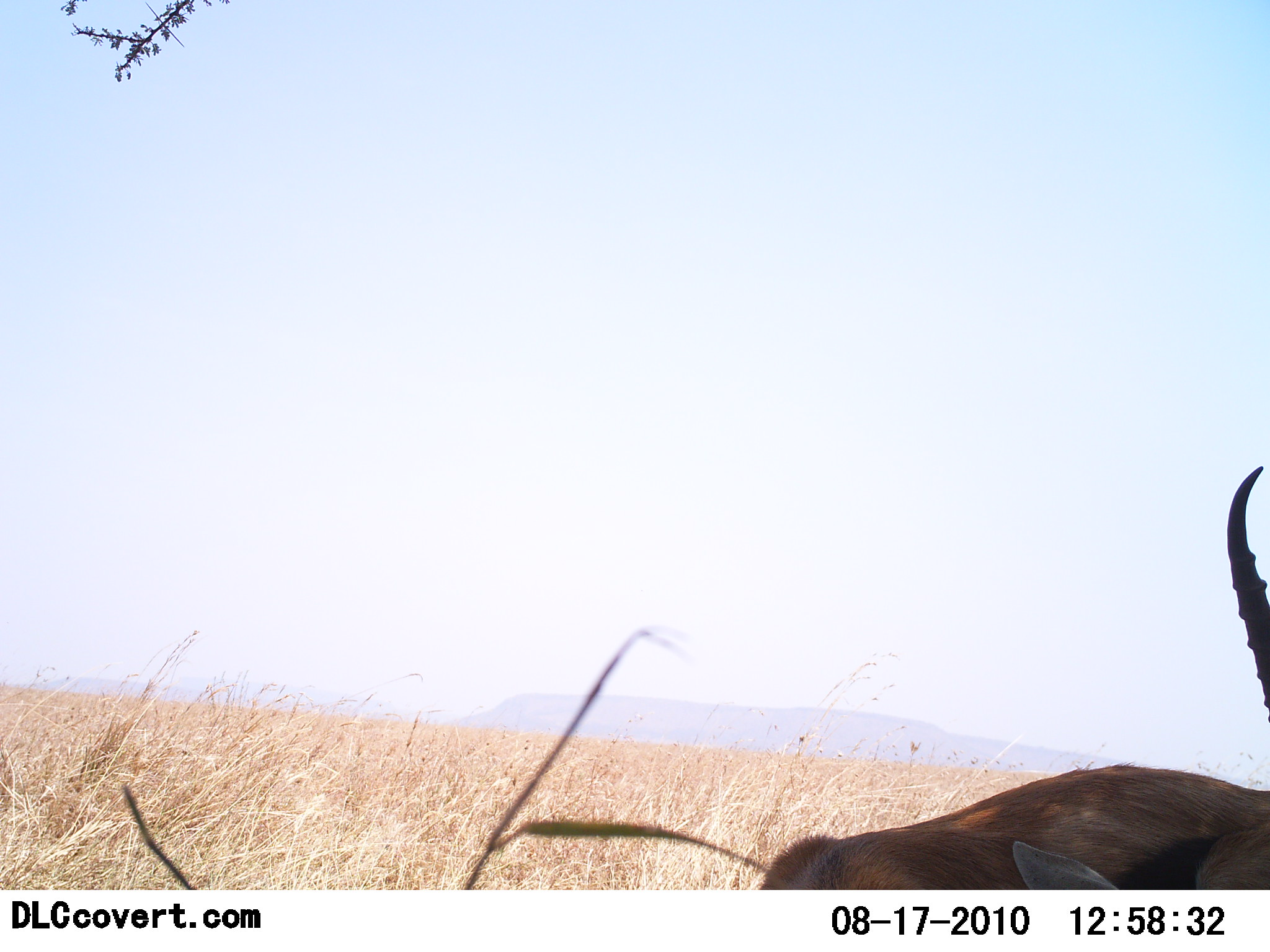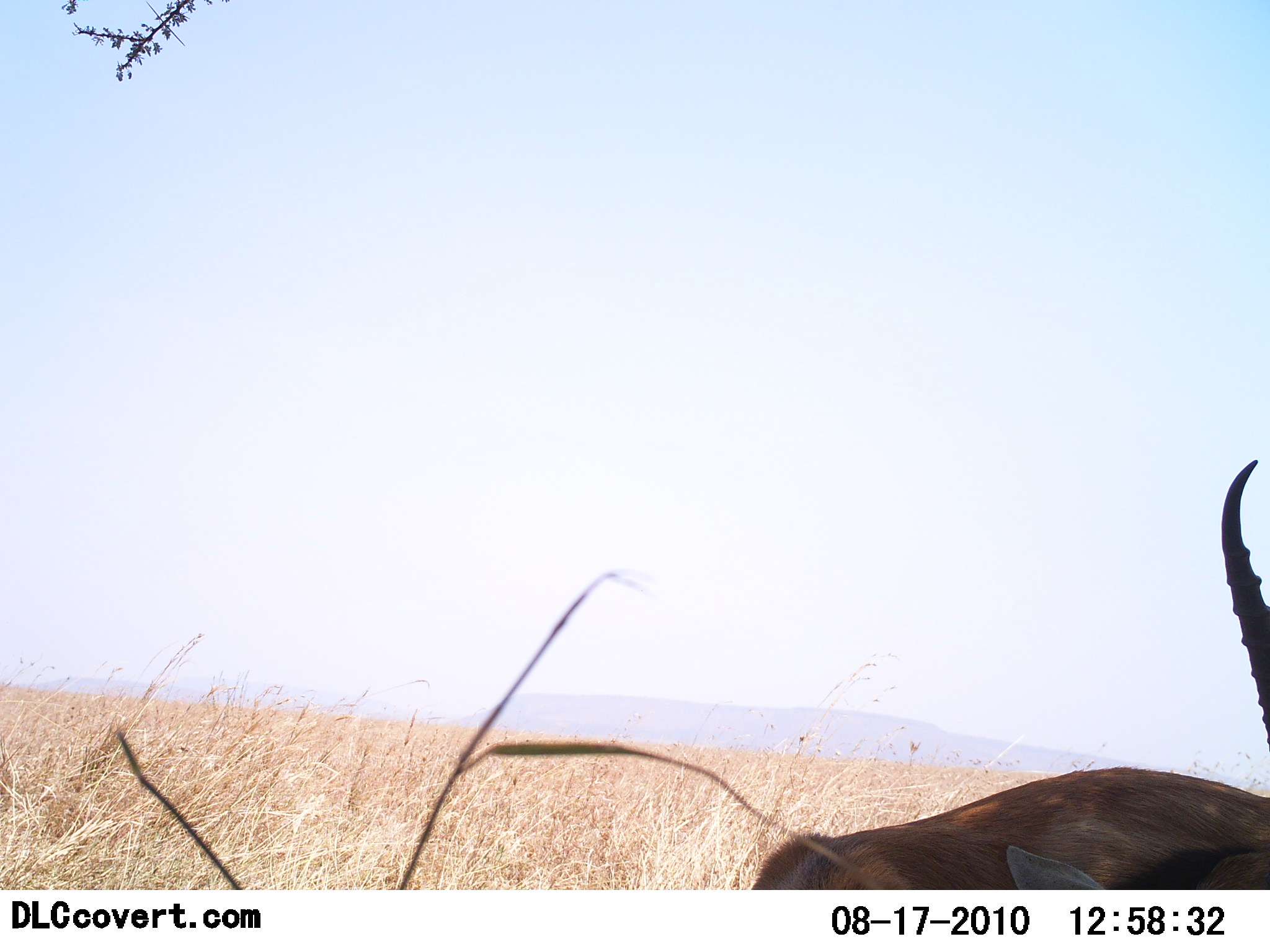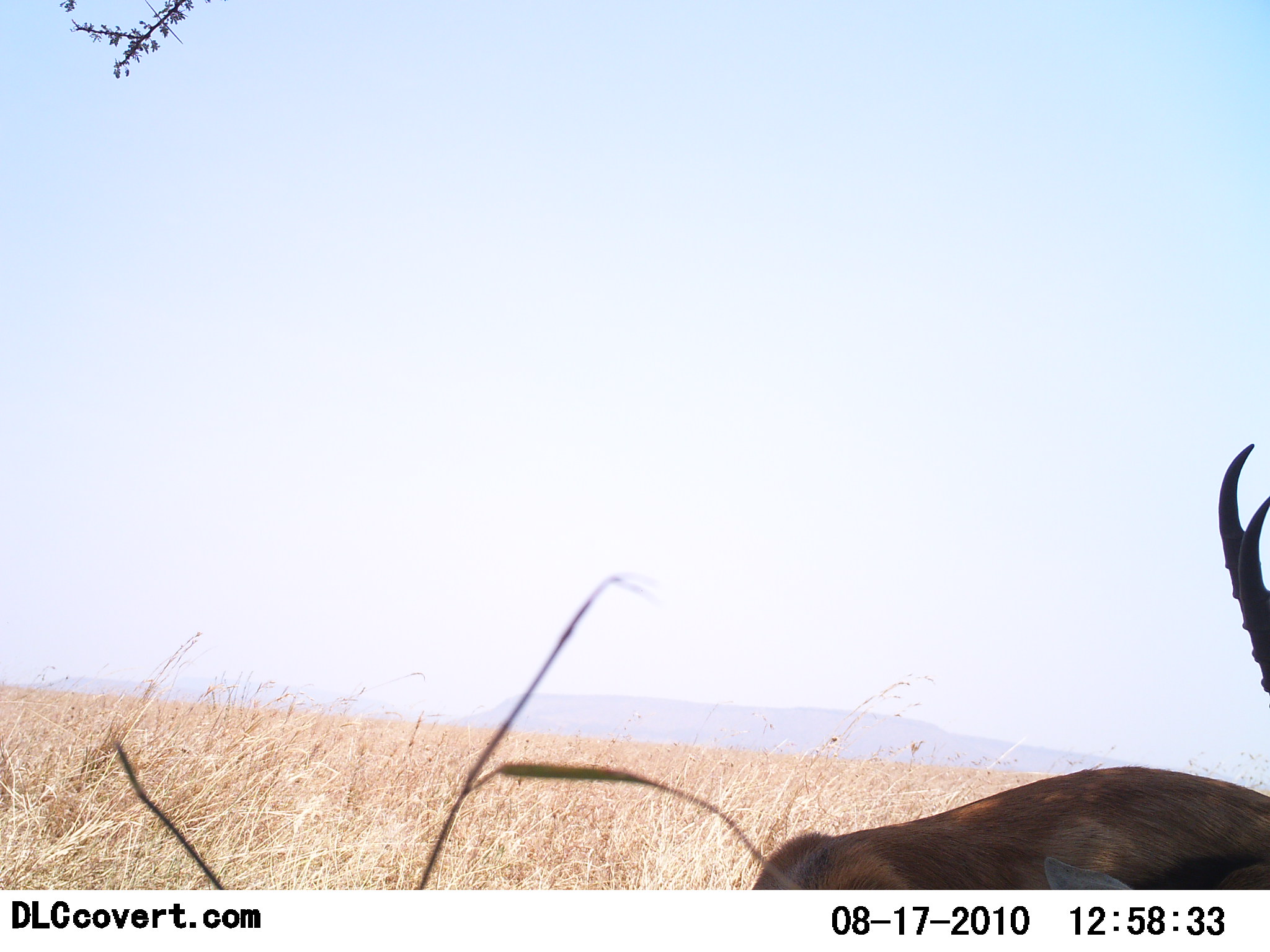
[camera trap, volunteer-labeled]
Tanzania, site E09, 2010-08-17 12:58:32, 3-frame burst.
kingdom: Animalia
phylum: Chordata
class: Mammalia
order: Artiodactyla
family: Bovidae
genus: Eudorcas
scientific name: Eudorcas thomsonii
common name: thomson's gazelle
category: gazellethomsons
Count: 1.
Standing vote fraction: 46%.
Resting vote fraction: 54%.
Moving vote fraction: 0%.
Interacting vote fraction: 0%.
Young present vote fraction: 0%.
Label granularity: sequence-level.